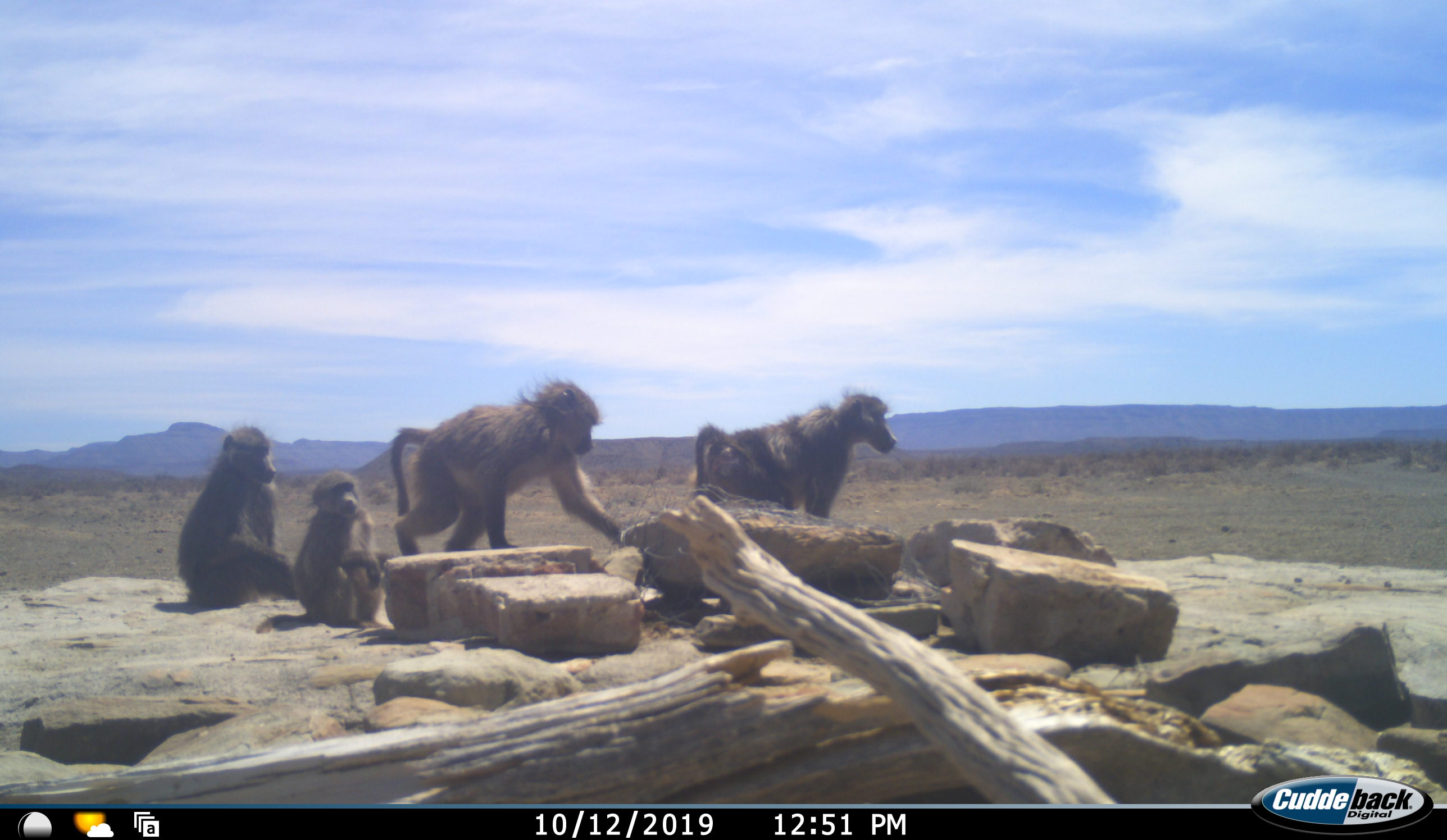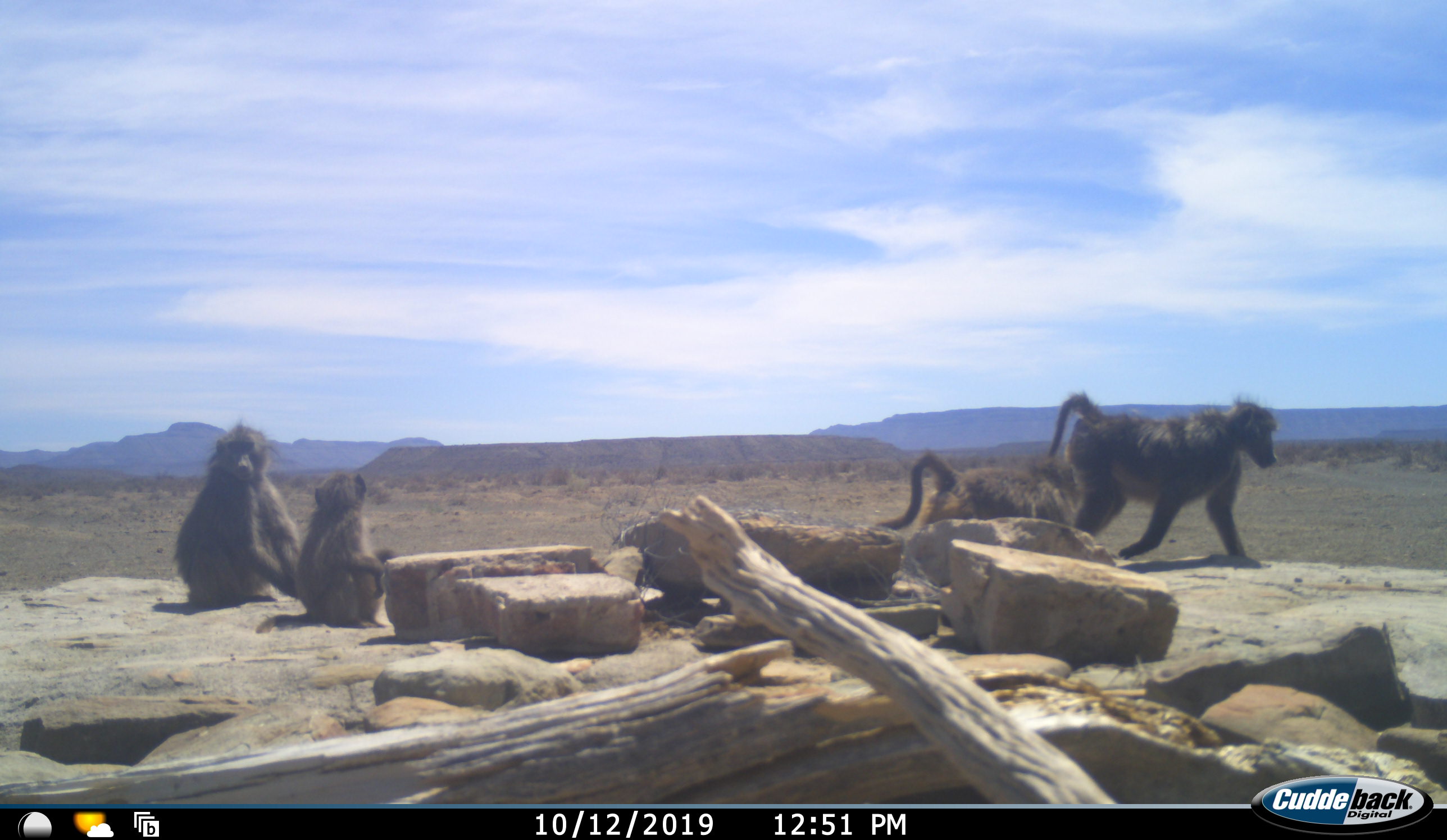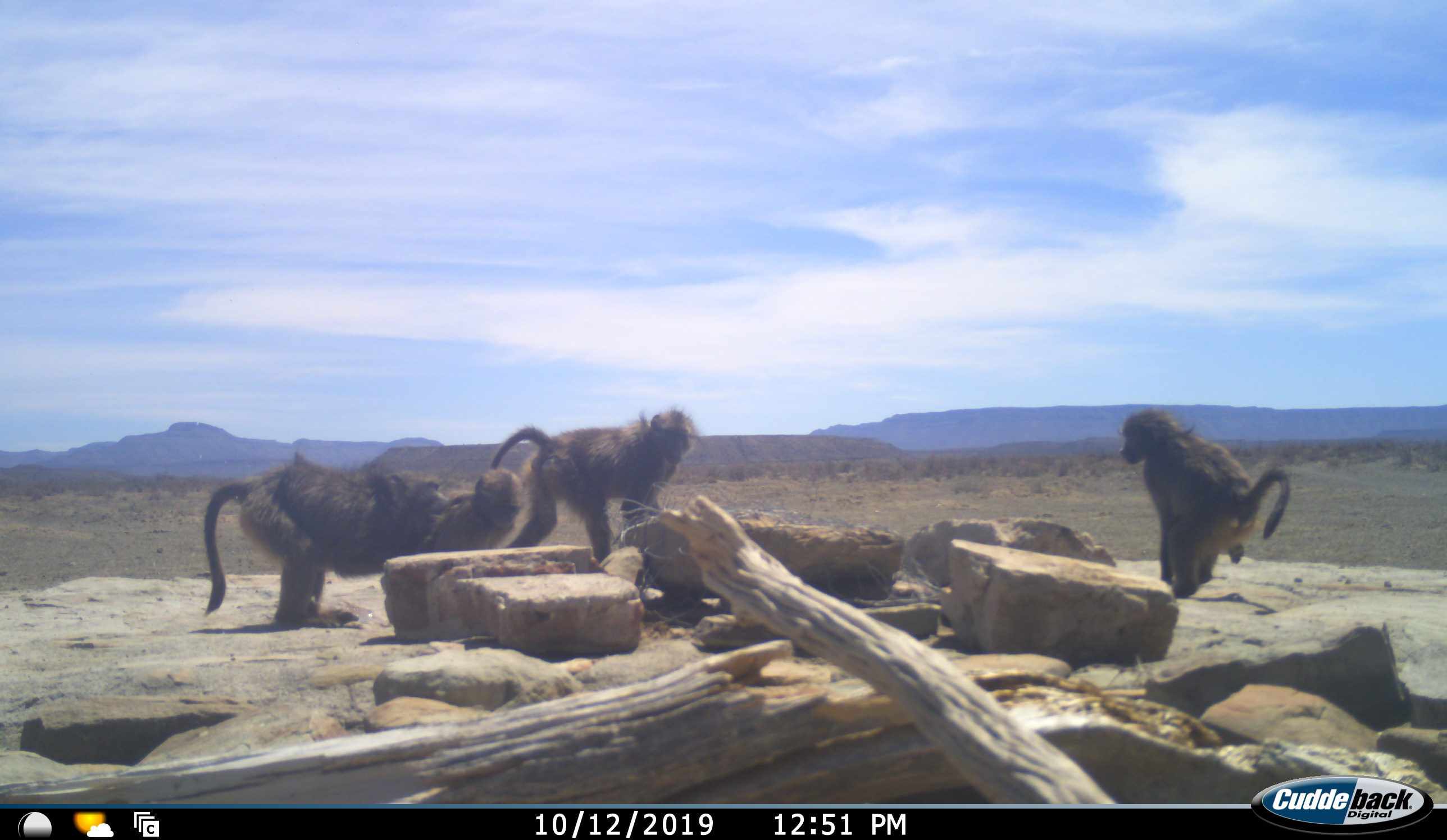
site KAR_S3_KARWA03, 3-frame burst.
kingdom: Animalia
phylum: Chordata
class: Mammalia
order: Primates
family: Cercopithecidae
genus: Papio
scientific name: Papio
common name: baboon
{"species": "baboon (Papio)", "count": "4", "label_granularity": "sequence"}